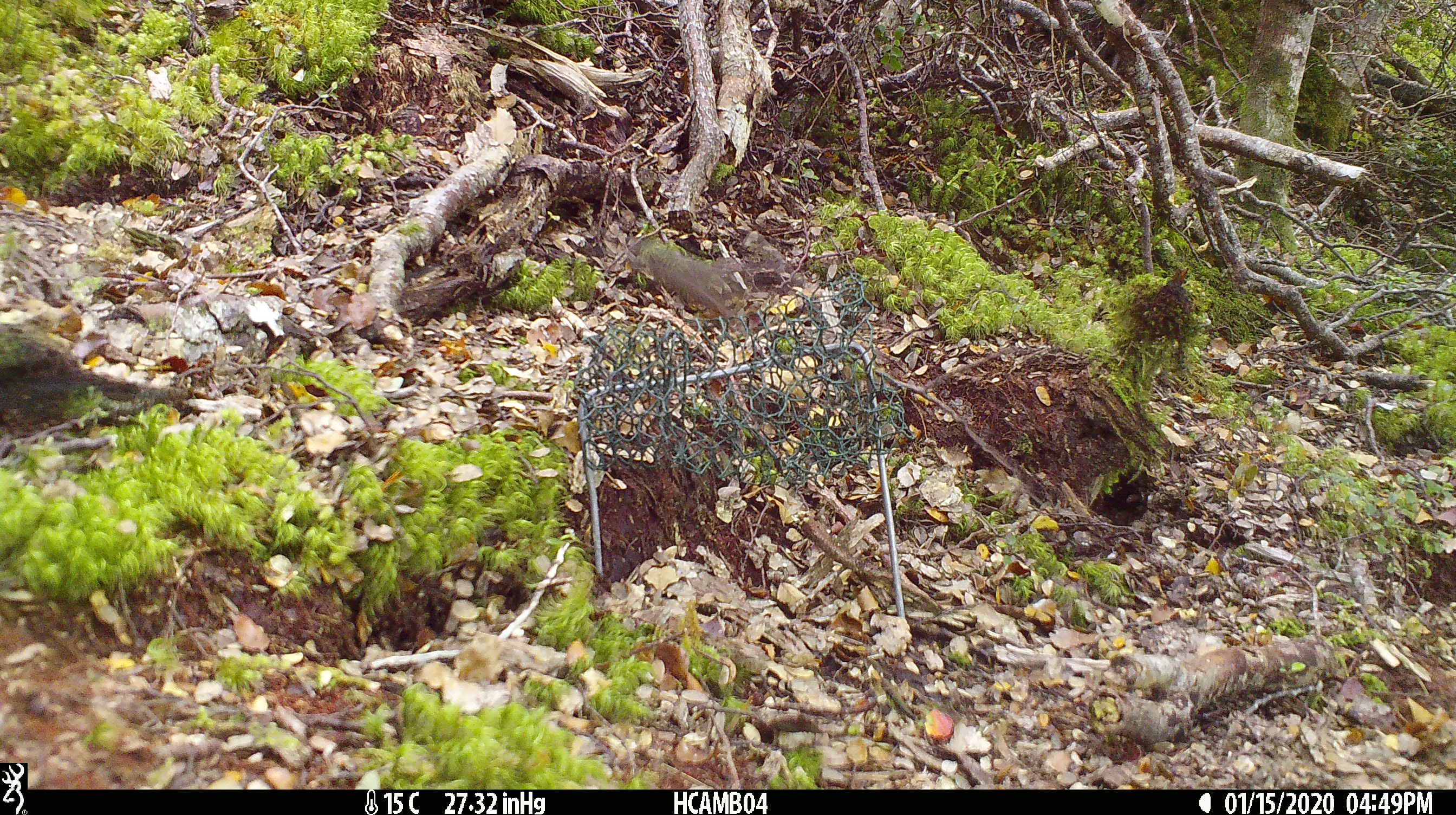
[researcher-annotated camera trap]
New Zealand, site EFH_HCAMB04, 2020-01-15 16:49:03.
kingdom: Animalia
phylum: Chordata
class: Mammalia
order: Rodentia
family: Muridae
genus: Mus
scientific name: Mus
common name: mouse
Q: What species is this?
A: Mouse (Mus).